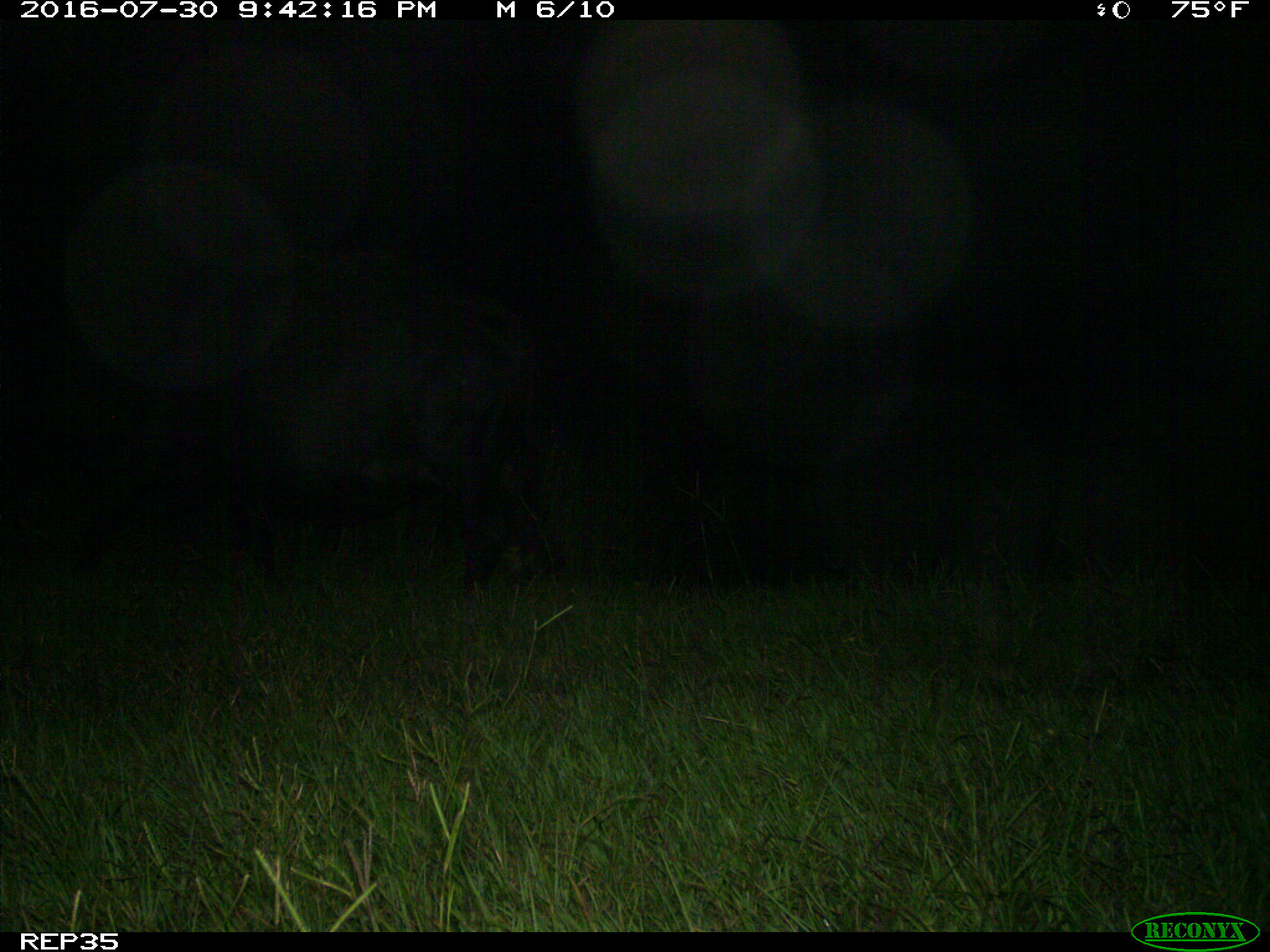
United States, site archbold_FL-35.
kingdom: Animalia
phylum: Chordata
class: Mammalia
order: Artiodactyla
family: Bovidae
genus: Bos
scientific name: Bos taurus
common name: domestic cow